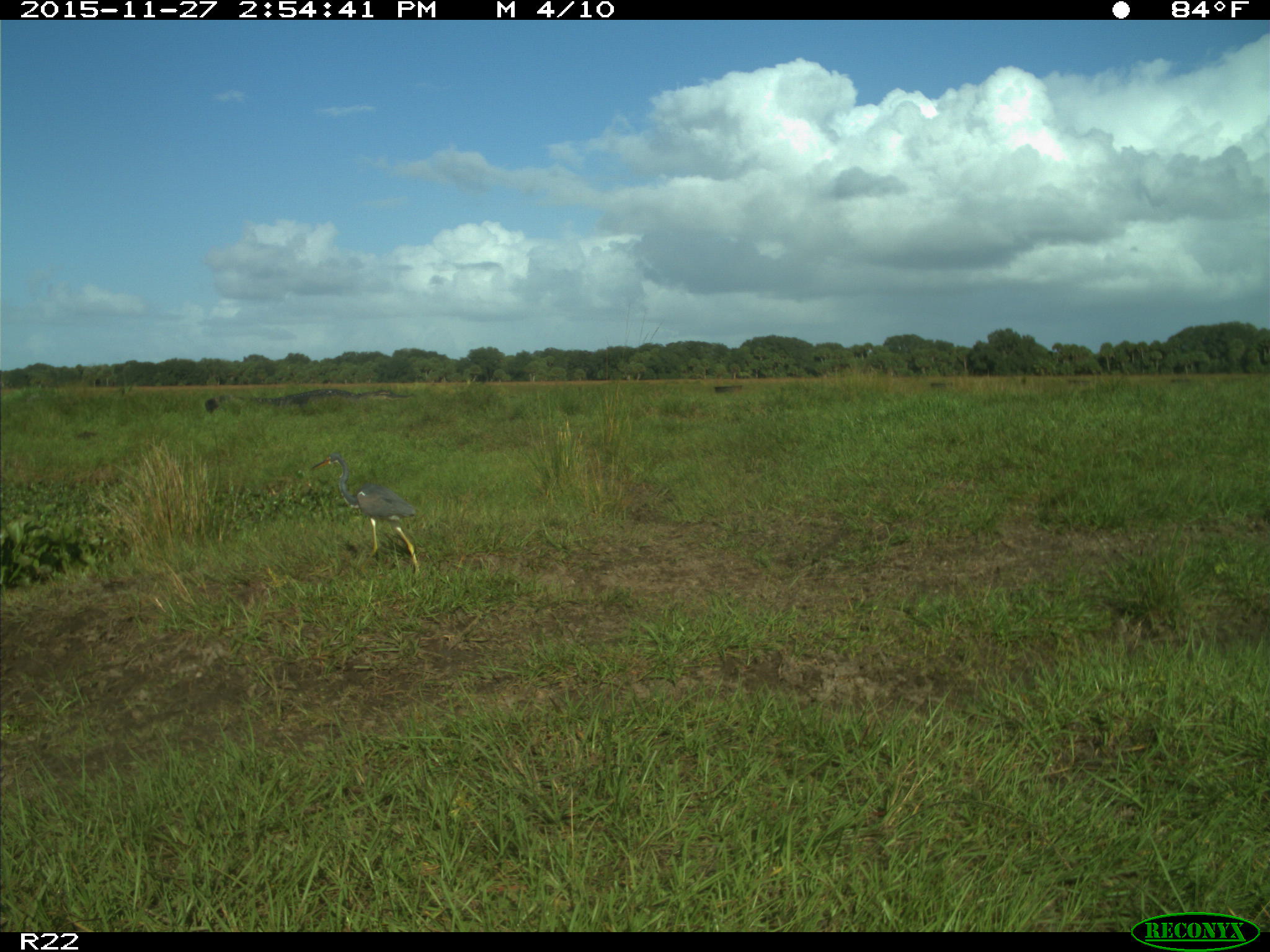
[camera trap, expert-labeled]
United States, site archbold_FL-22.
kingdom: Animalia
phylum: Chordata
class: Aves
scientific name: Aves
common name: birds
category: unidentified bird